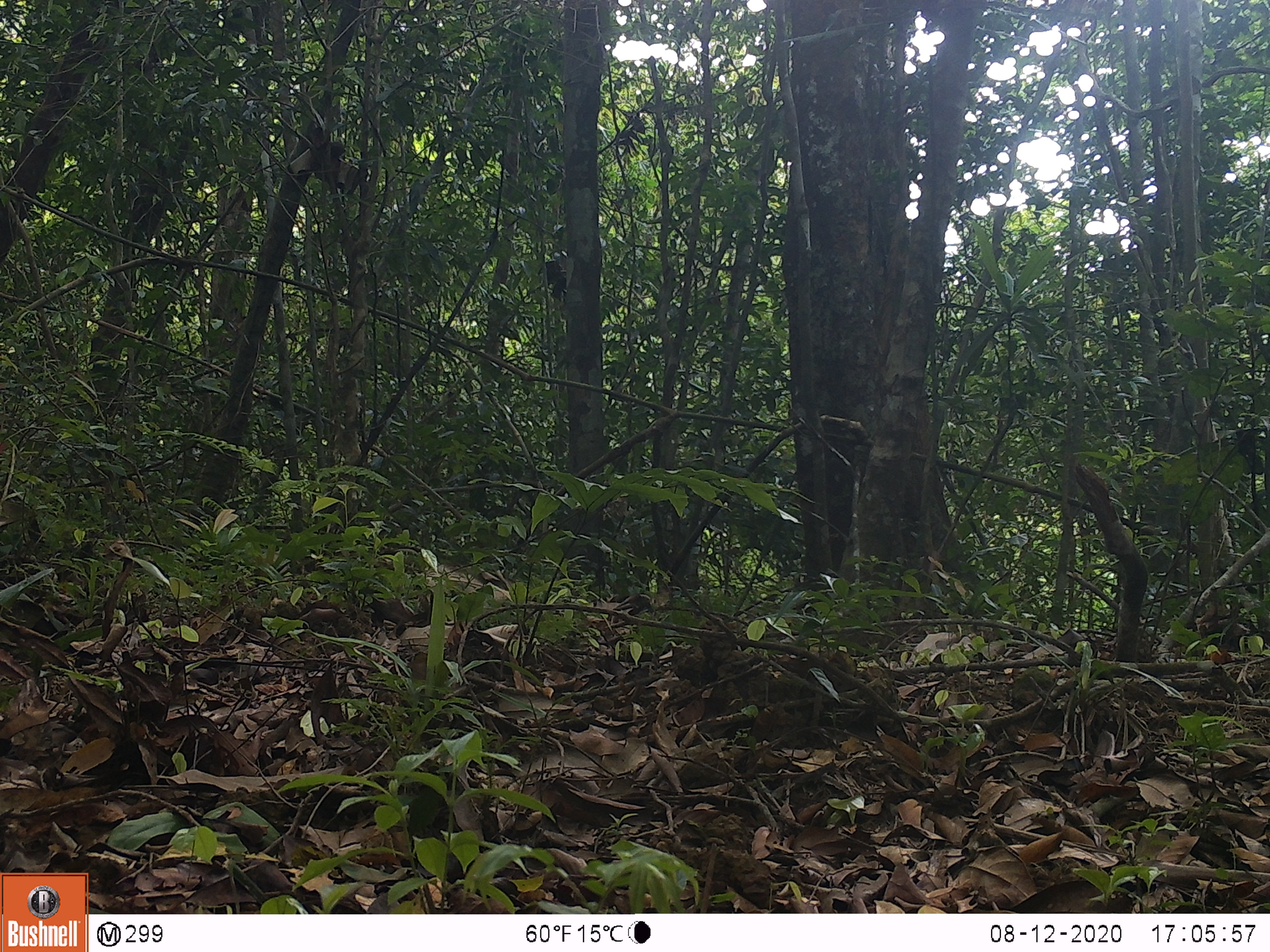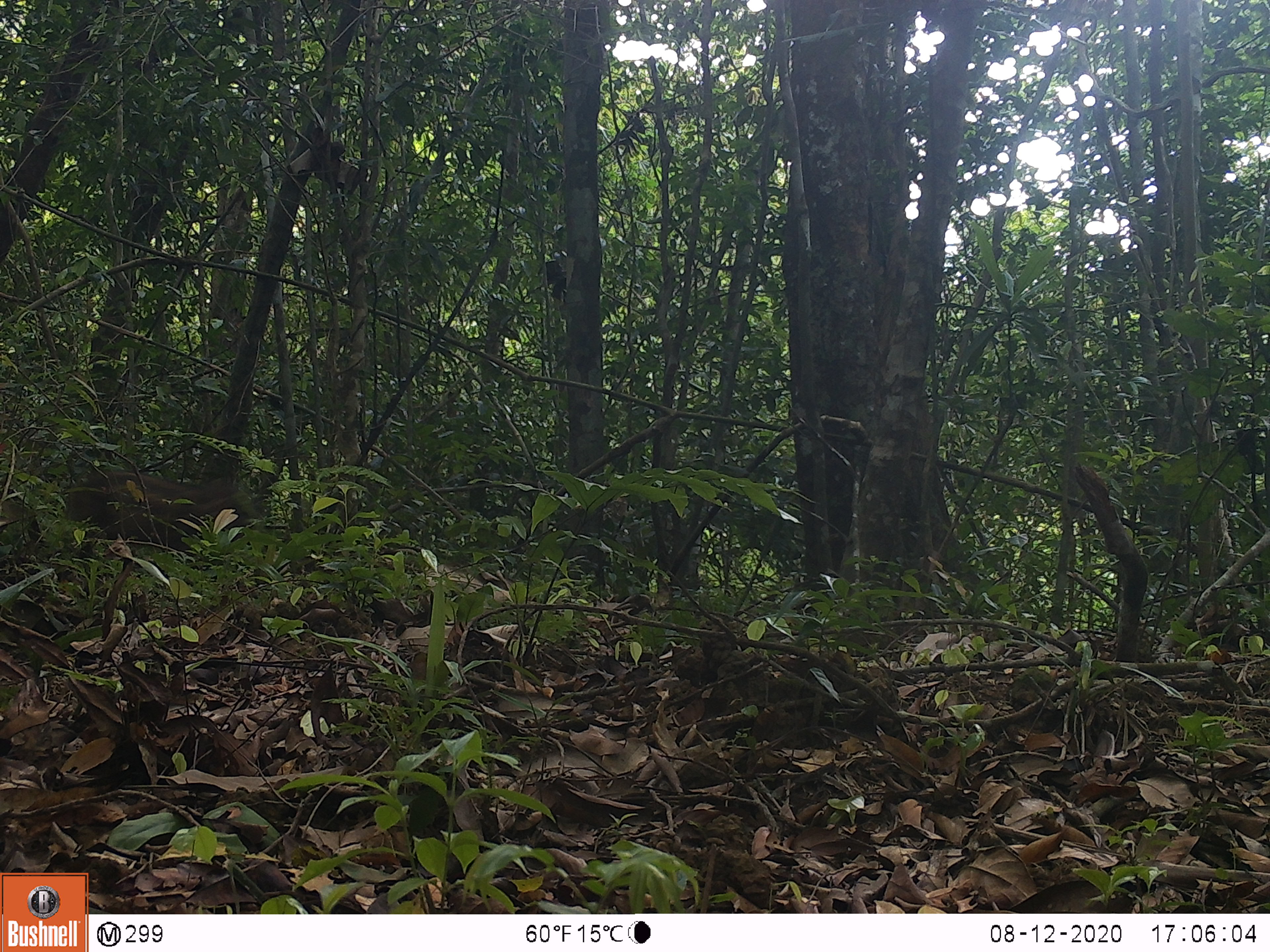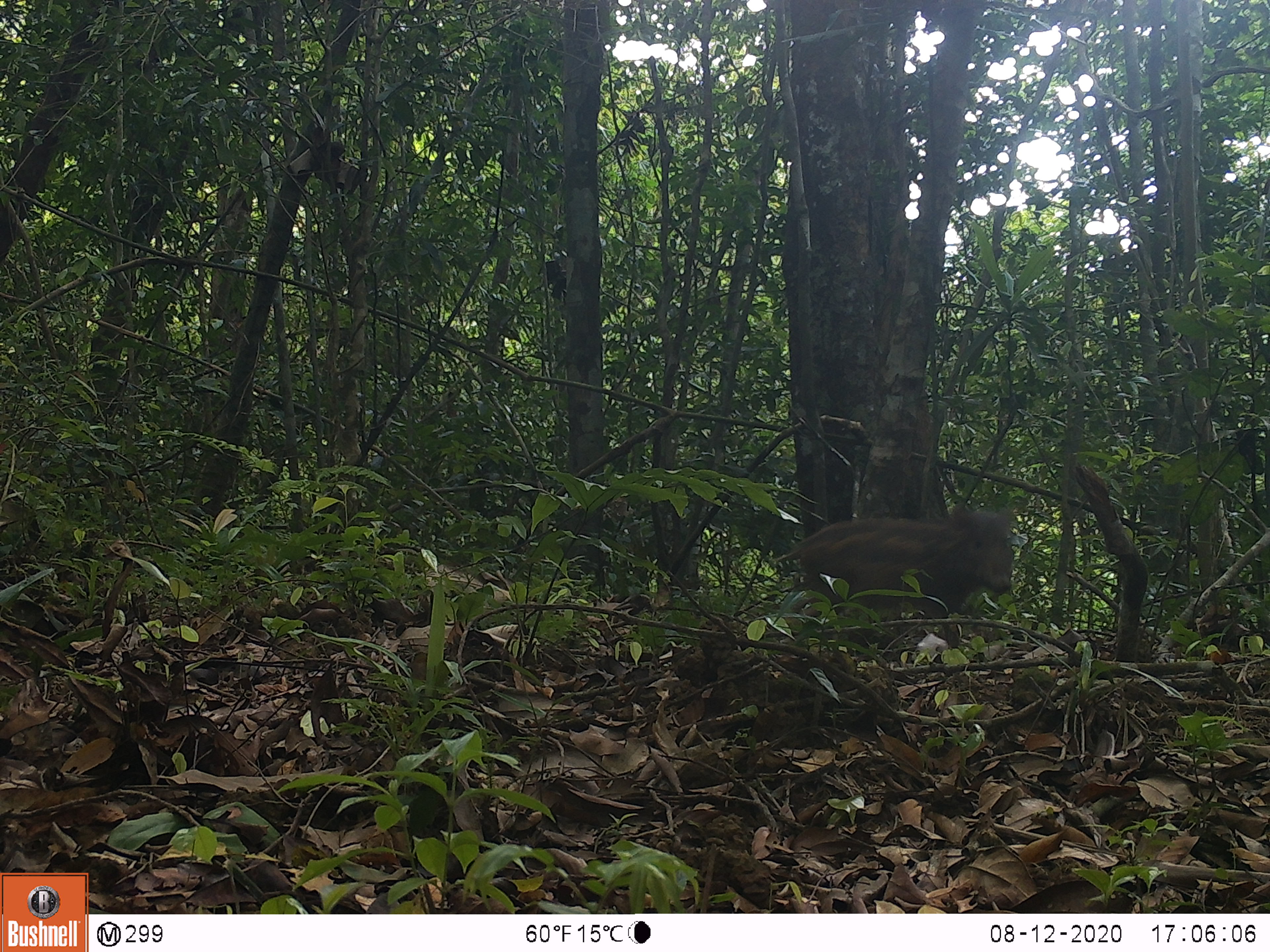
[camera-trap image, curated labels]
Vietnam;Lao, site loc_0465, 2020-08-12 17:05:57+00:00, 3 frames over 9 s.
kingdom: Animalia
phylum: Chordata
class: Mammalia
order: Artiodactyla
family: Suidae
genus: Sus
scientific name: Sus scrofa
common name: eurasian wild pig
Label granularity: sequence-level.